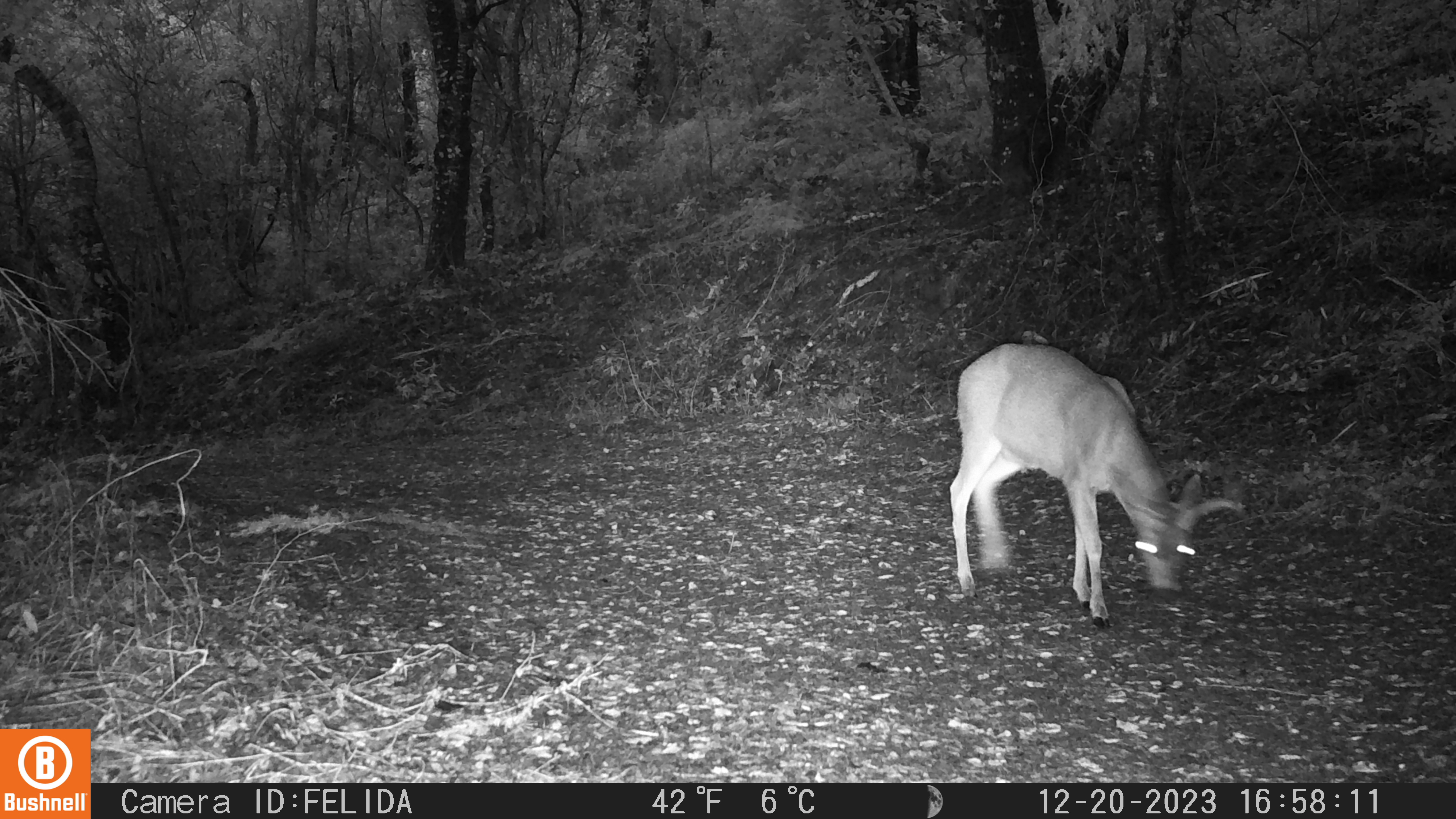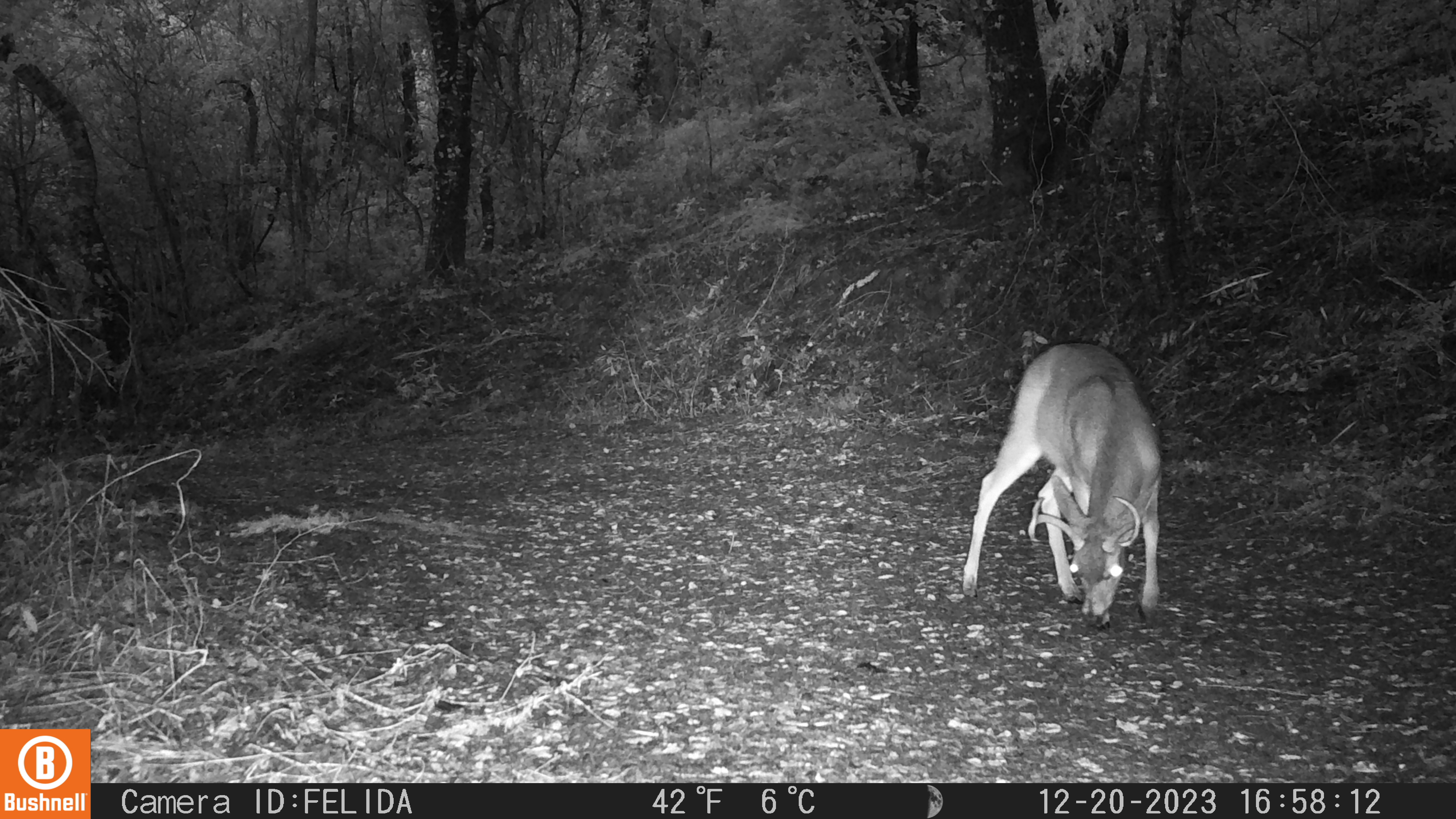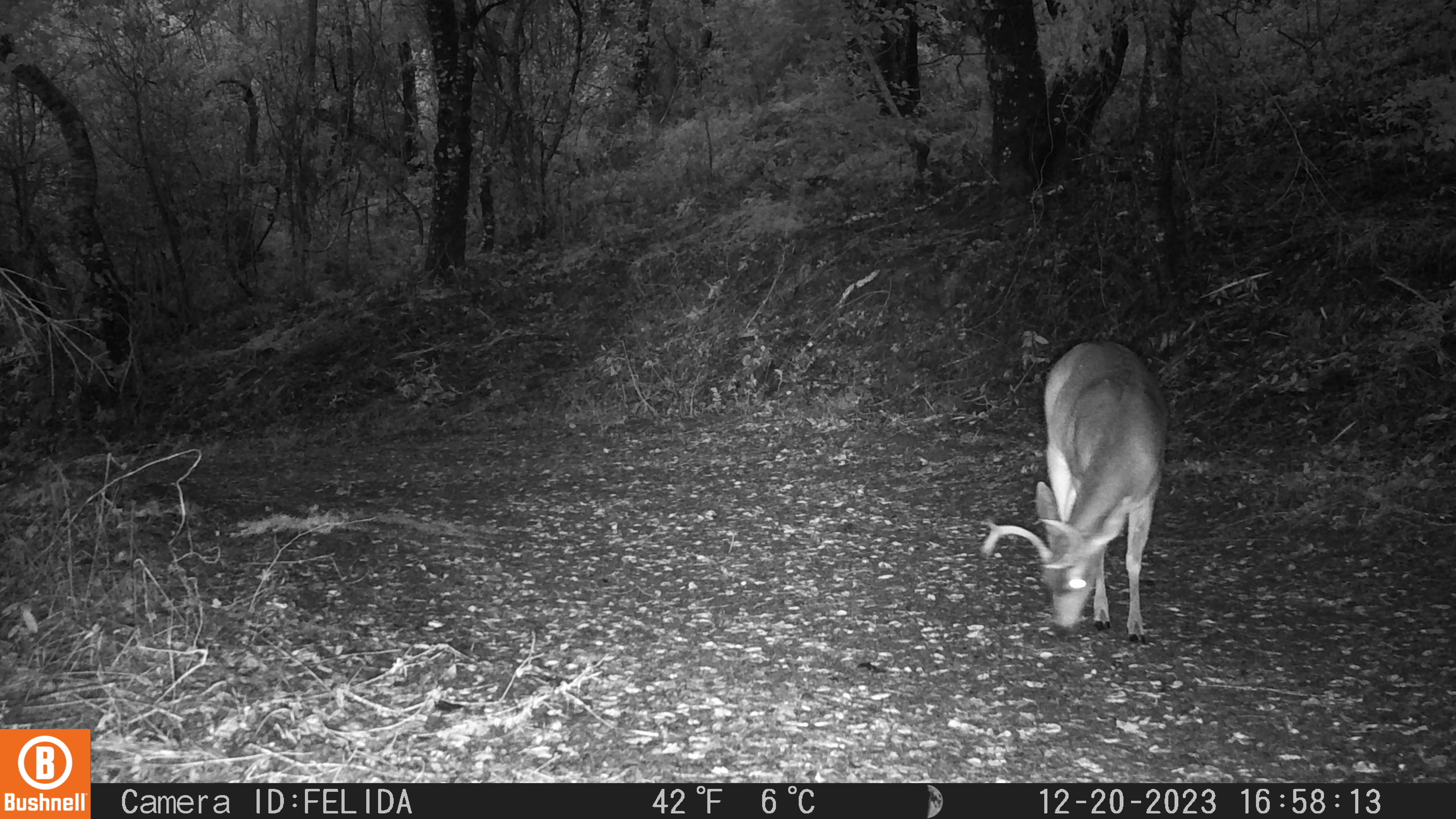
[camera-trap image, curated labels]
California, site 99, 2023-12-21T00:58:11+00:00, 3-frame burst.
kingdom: Animalia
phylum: Chordata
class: Mammalia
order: Artiodactyla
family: Cervidae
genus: Odocoileus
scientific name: Odocoileus hemionus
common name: mule deer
Mule deer (Odocoileus hemionus).